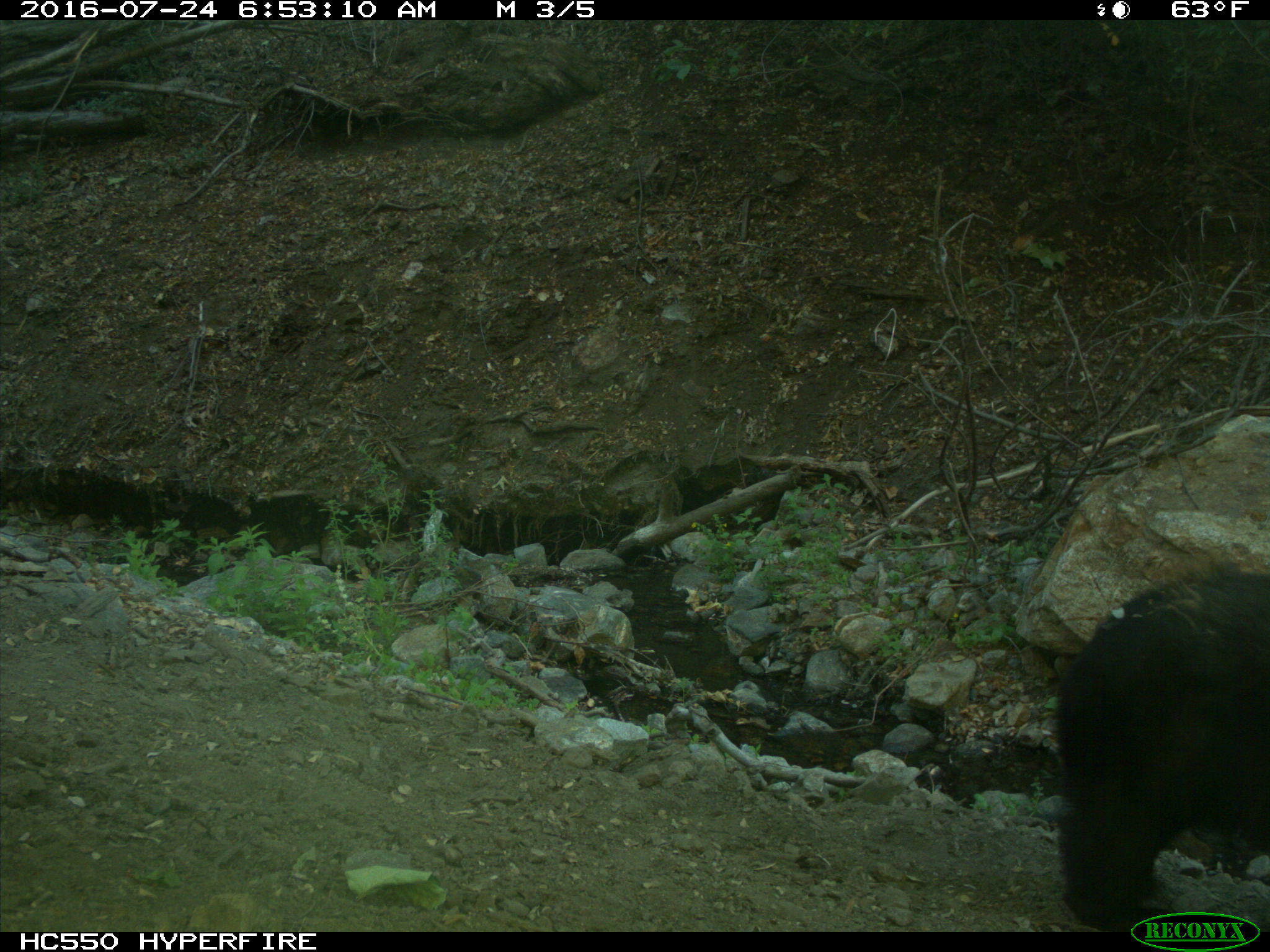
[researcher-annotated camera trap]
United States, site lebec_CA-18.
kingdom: Animalia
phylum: Chordata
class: Mammalia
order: Carnivora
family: Ursidae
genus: Ursus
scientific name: Ursus americanus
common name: american black bear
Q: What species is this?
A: Ursus americanus (american black bear).